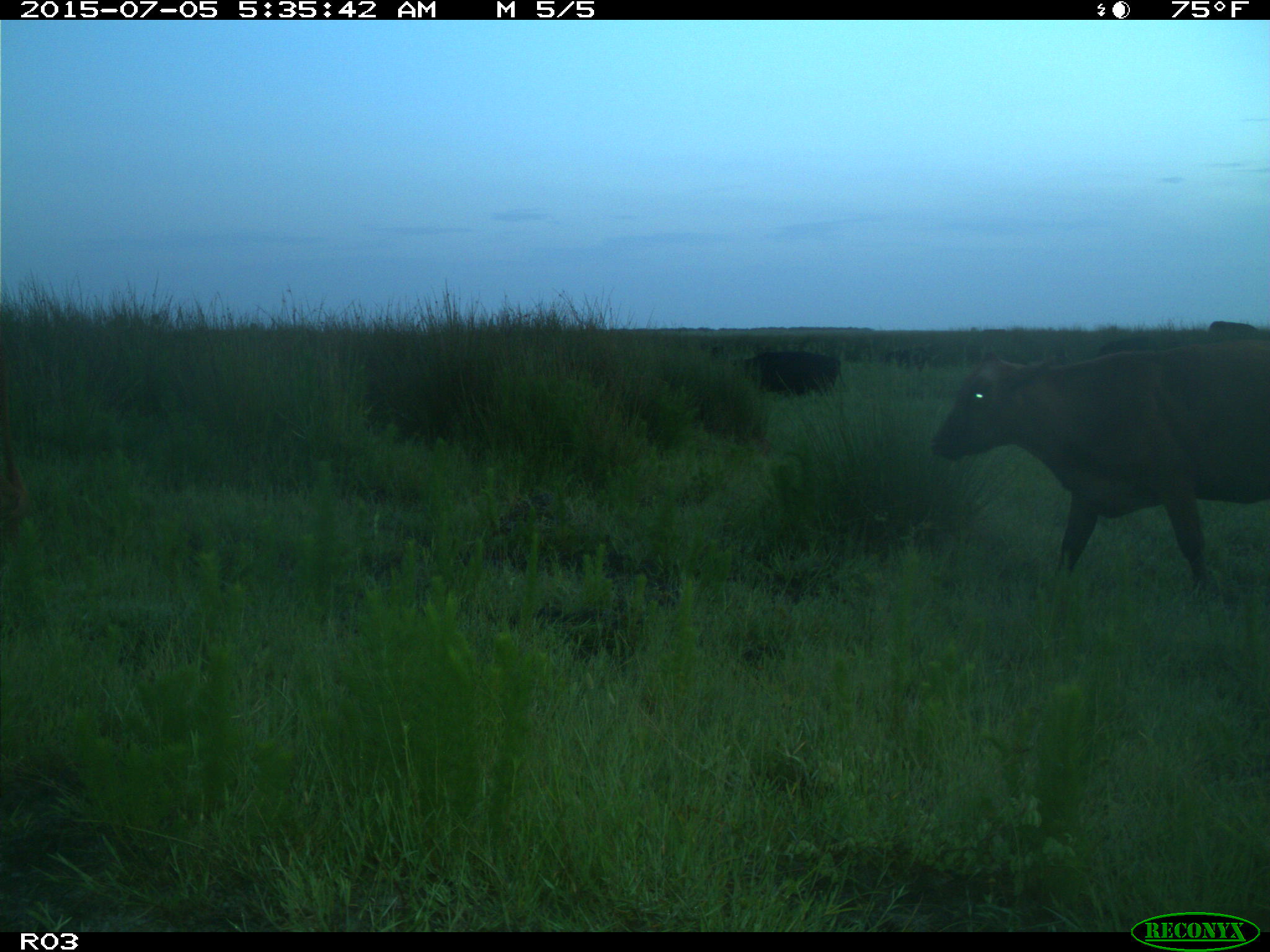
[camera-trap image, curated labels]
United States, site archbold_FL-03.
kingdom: Animalia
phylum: Chordata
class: Mammalia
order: Artiodactyla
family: Bovidae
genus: Bos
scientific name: Bos taurus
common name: domestic cow